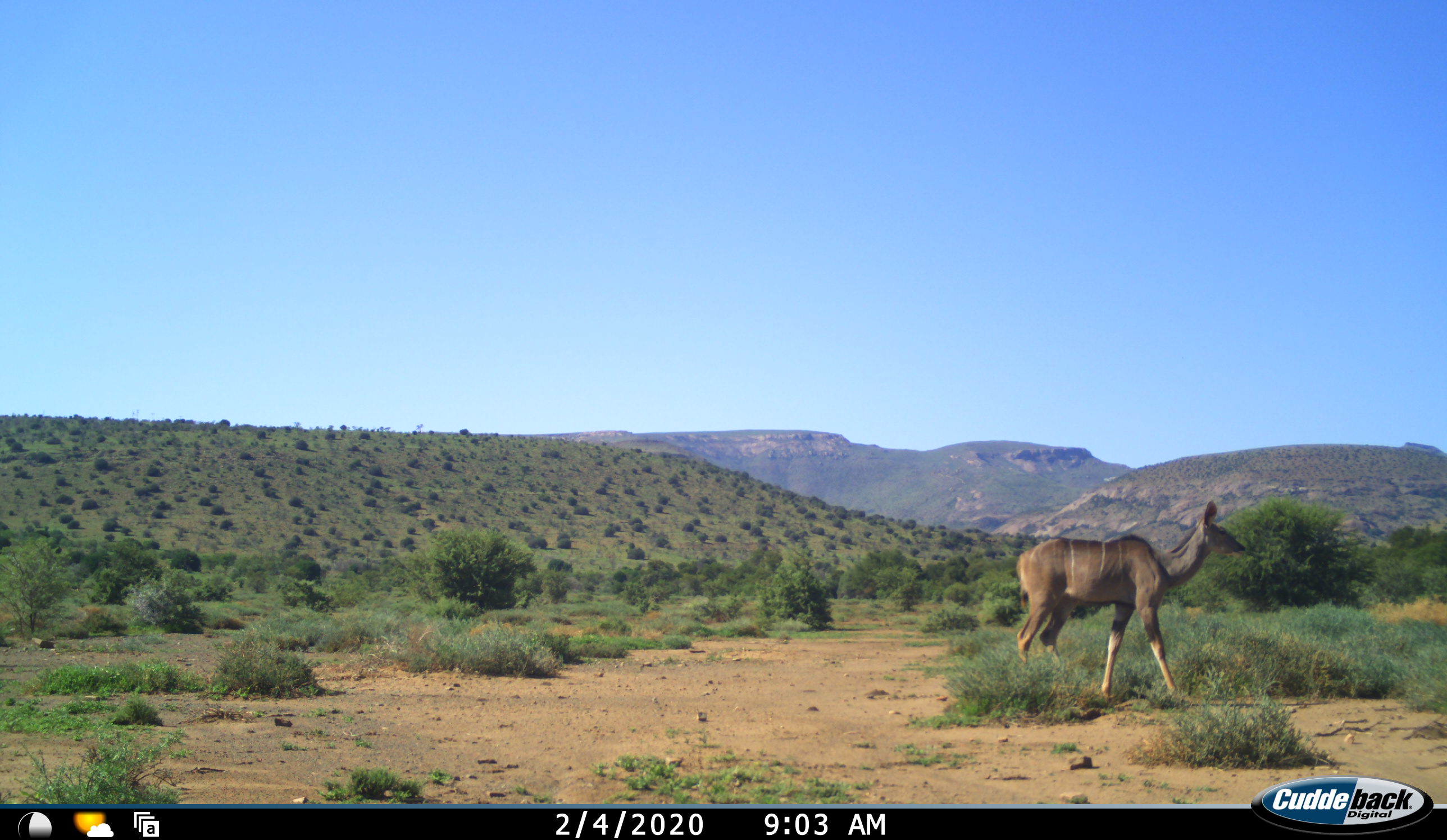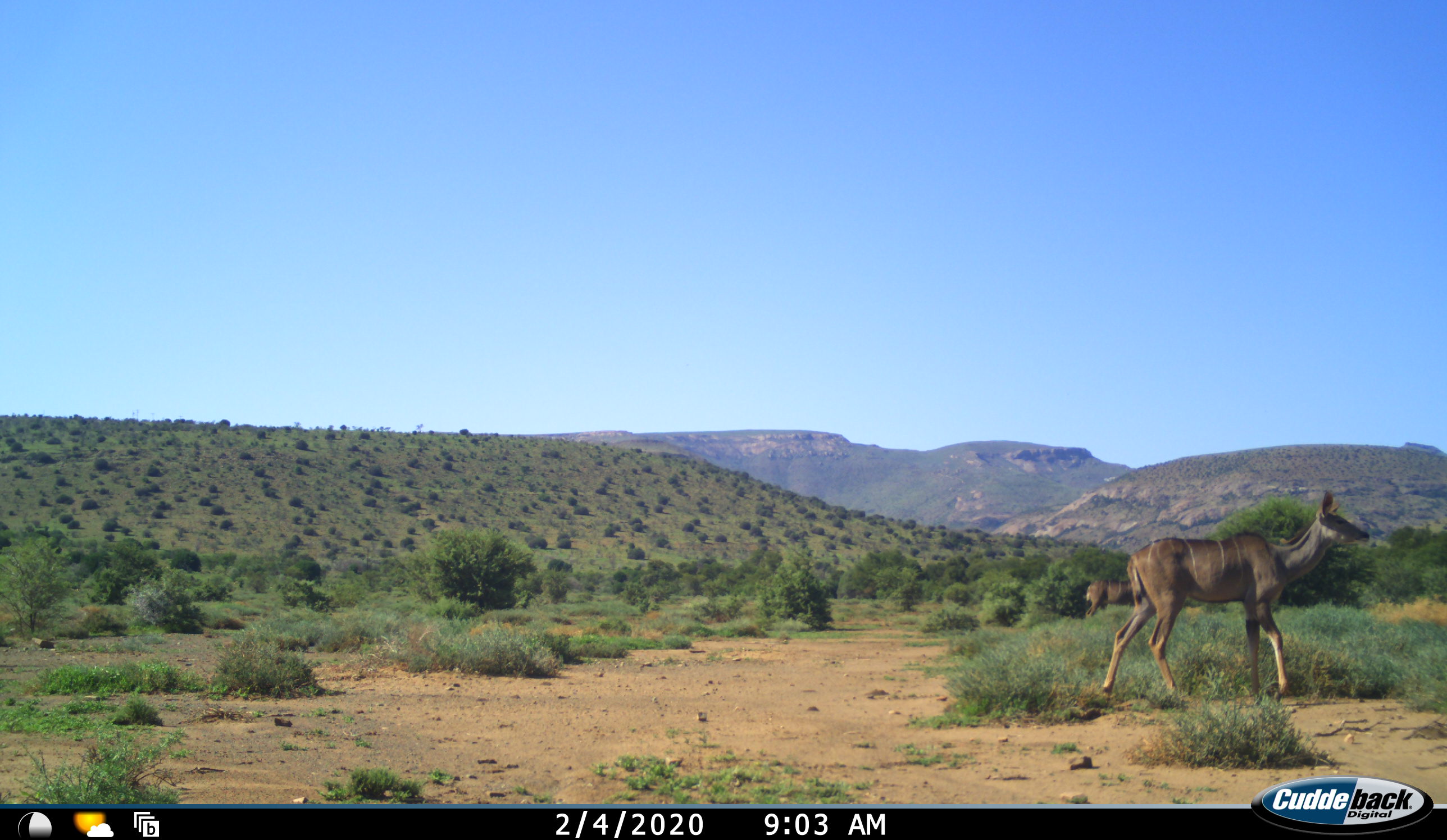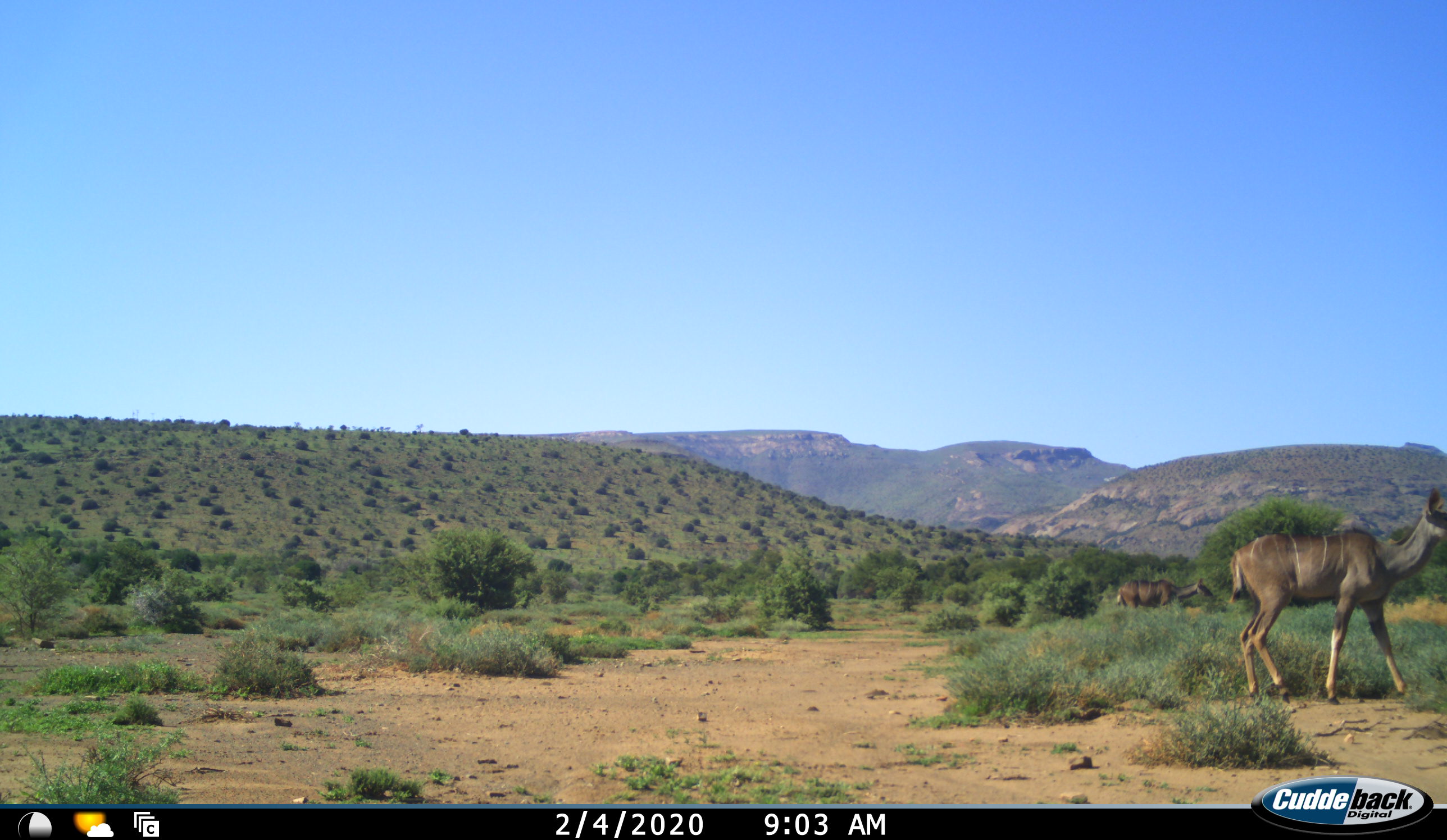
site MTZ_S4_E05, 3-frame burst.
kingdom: Animalia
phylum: Chordata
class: Mammalia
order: Artiodactyla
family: Bovidae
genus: Tragelaphus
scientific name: Tragelaphus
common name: kudu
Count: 2.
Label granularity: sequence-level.